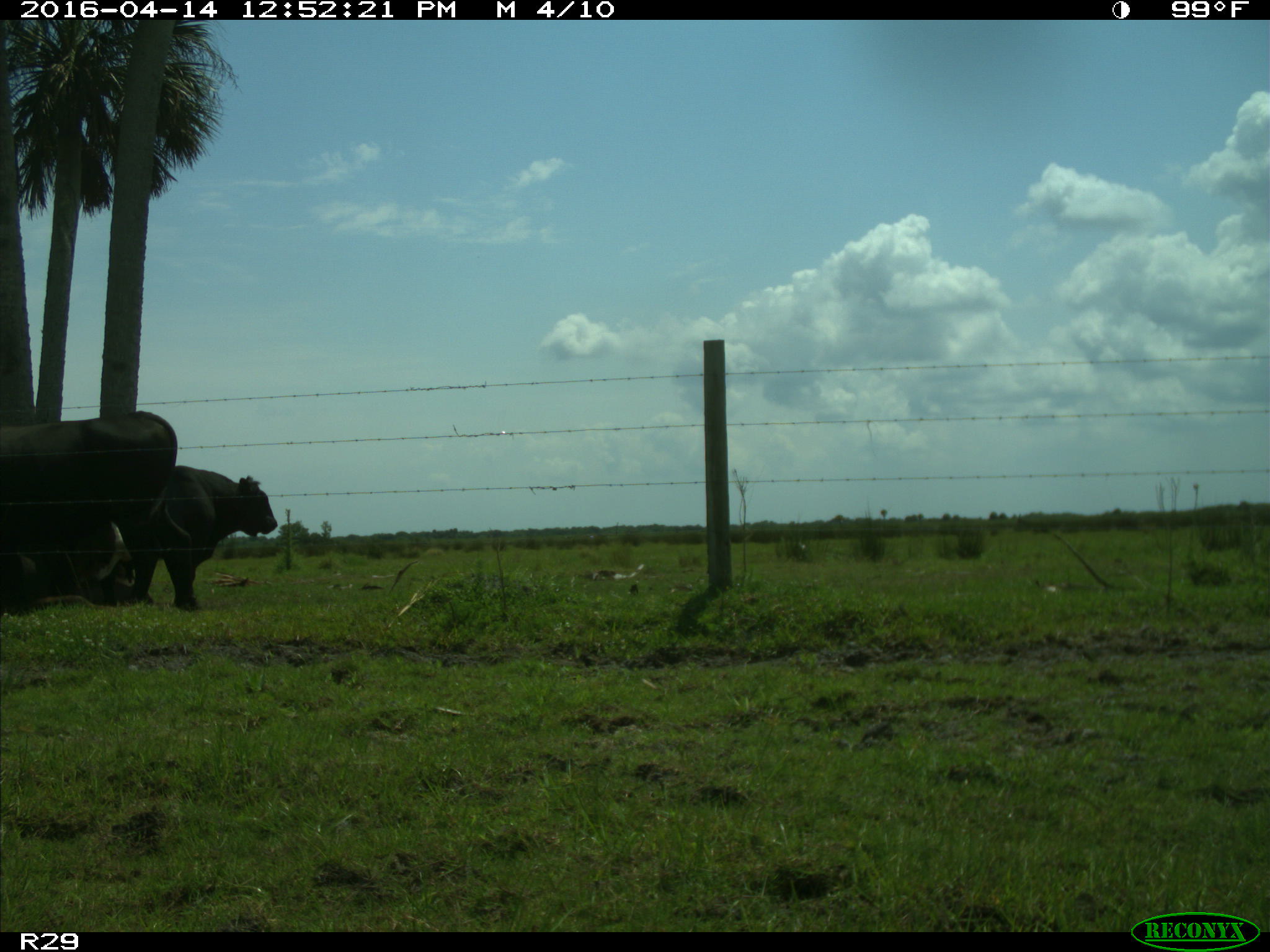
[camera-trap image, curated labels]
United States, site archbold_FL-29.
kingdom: Animalia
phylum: Chordata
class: Mammalia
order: Artiodactyla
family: Bovidae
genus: Bos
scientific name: Bos taurus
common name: domestic cow